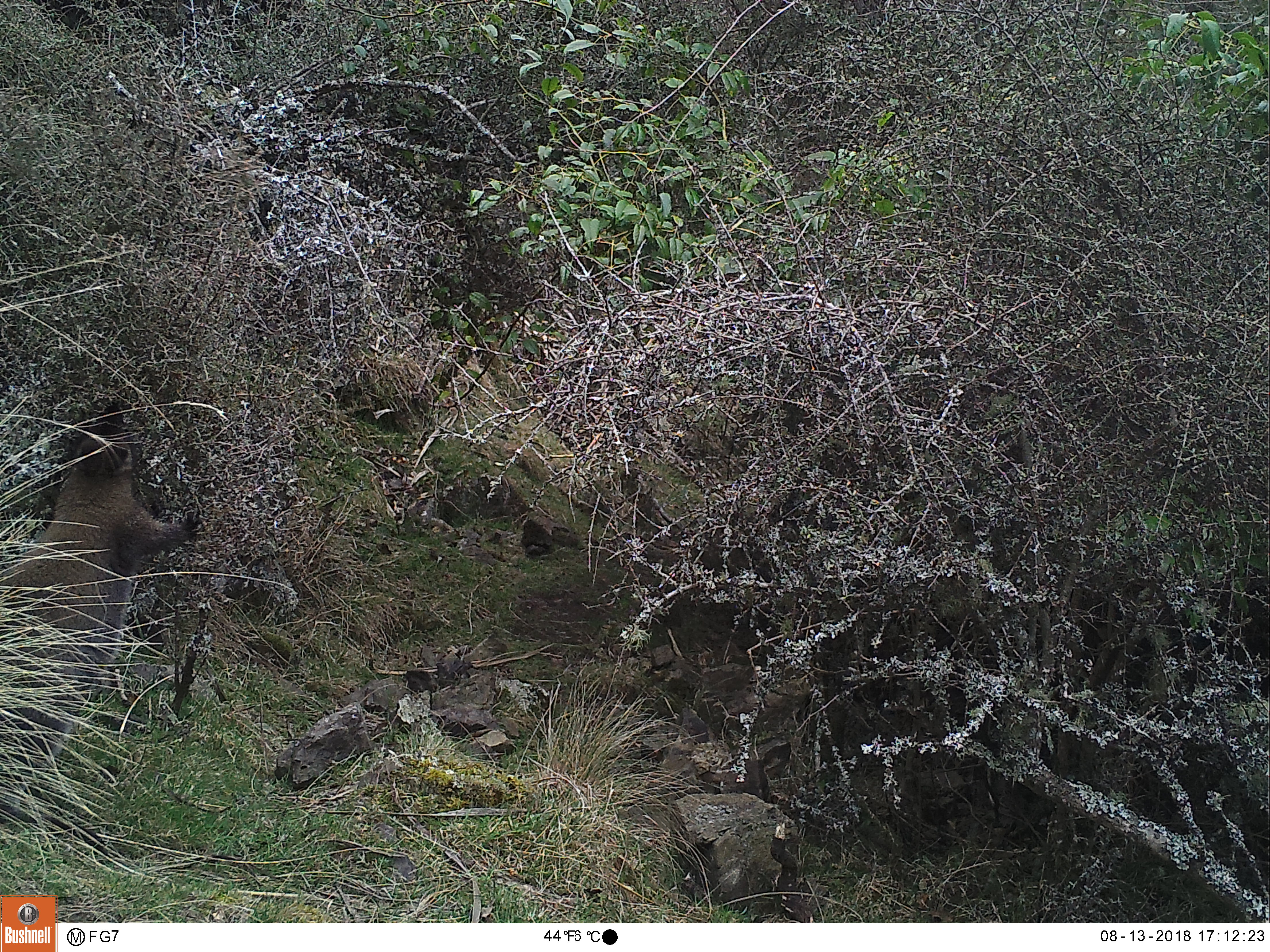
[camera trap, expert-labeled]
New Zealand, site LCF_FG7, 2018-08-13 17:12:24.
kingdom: Animalia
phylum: Chordata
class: Mammalia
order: Diprotodontia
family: Macropodidae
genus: Notamacropus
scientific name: Notamacropus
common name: wallaby